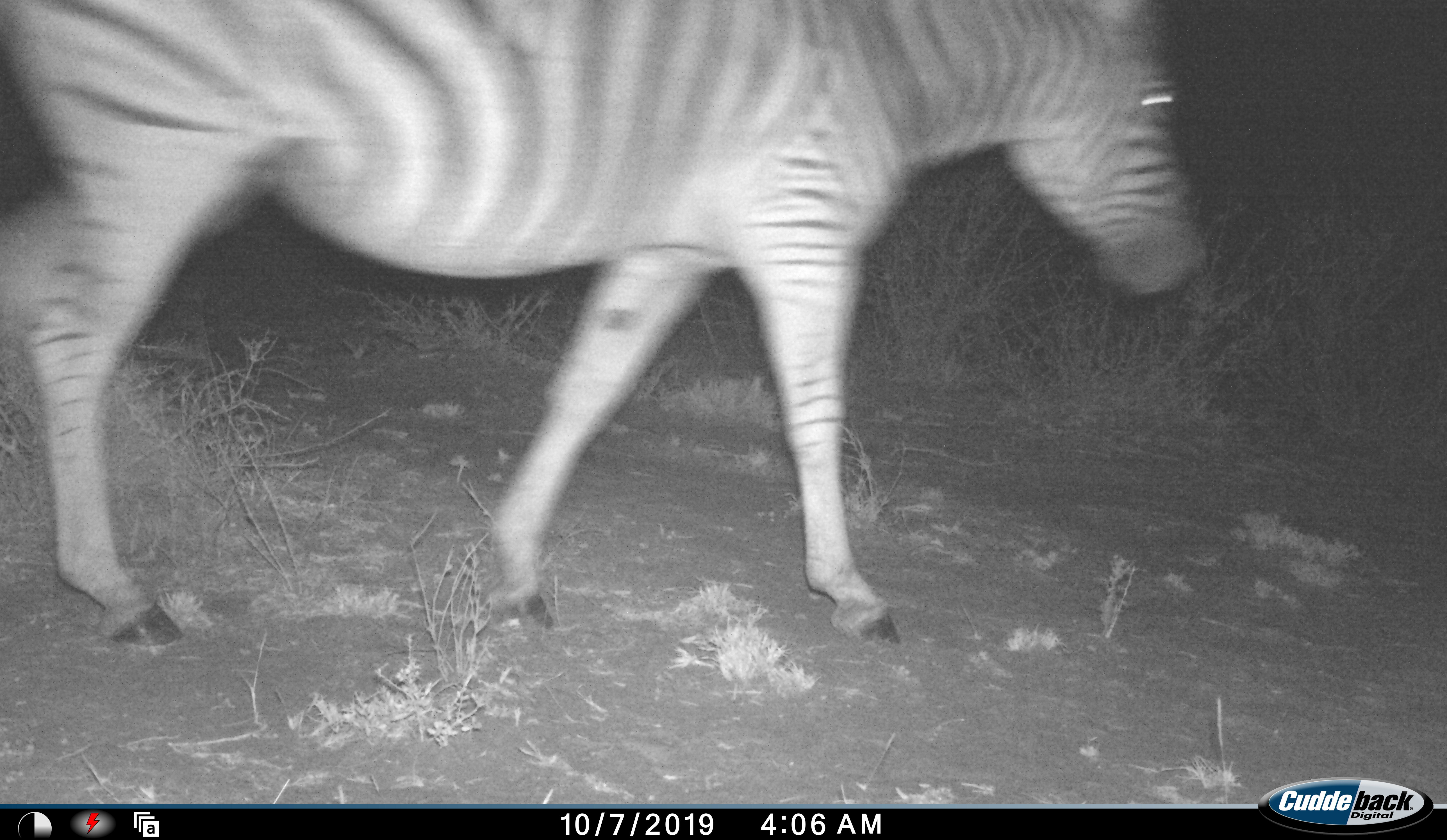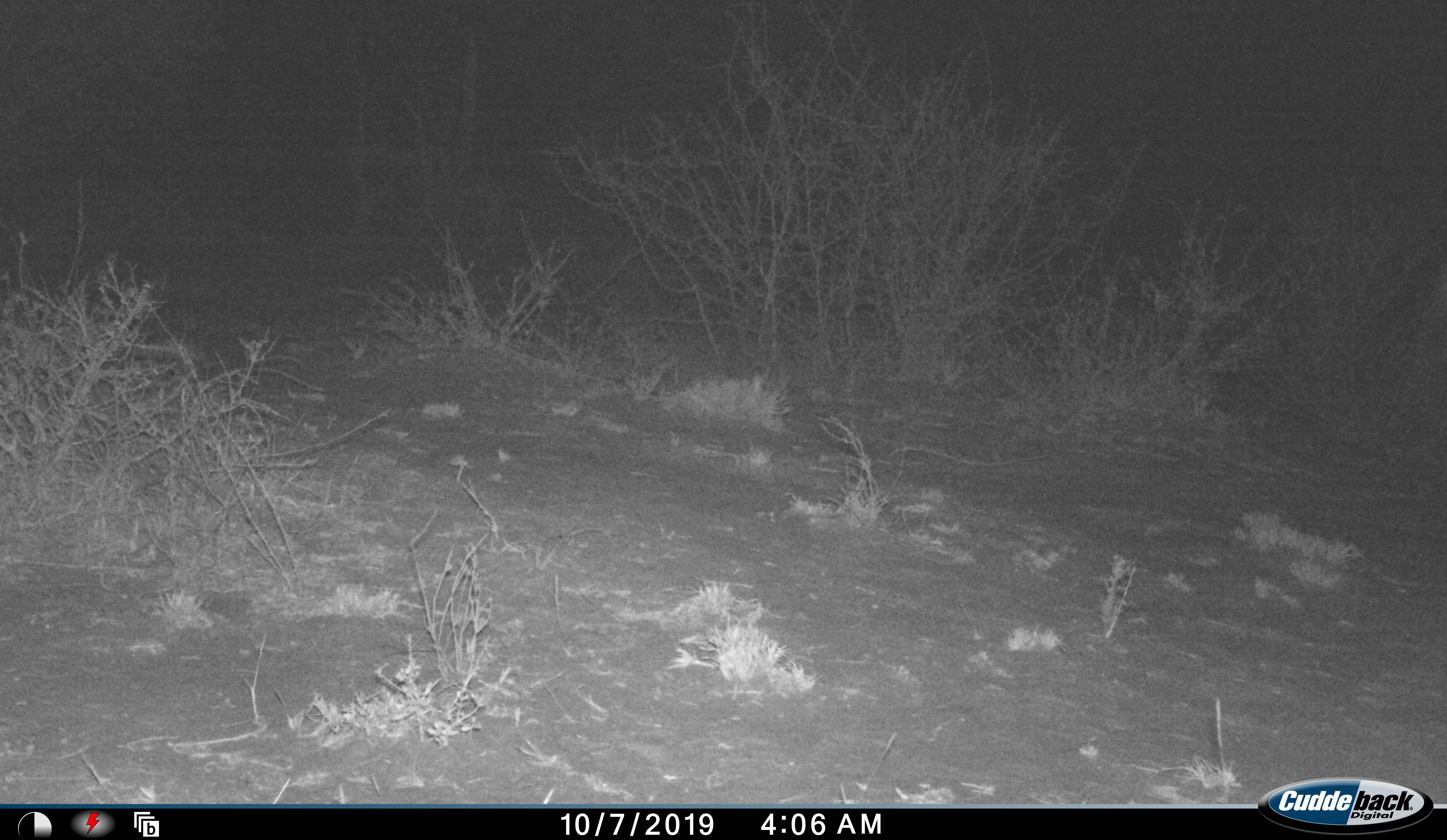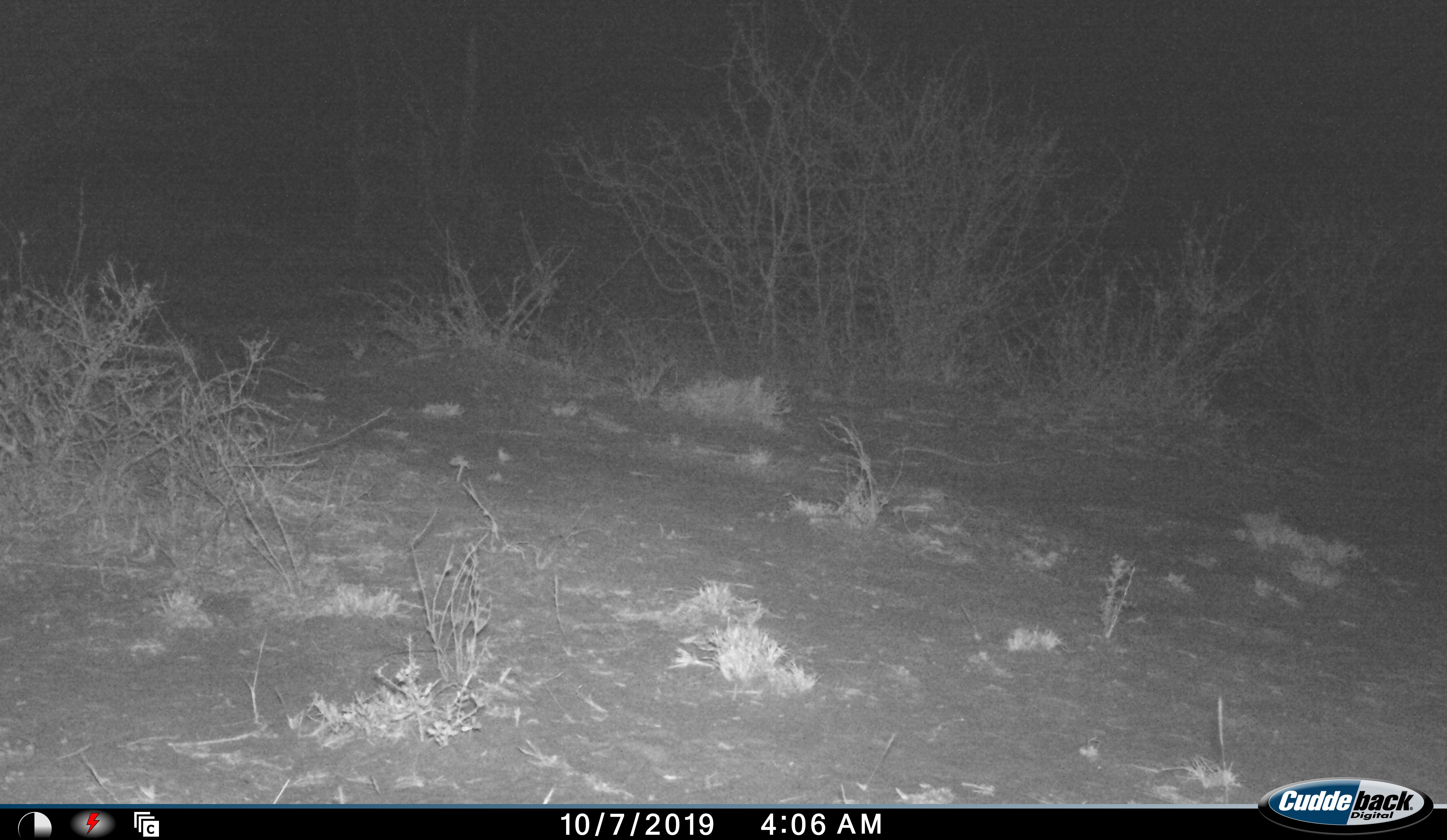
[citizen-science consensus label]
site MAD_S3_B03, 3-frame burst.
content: unidentified animal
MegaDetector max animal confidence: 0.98